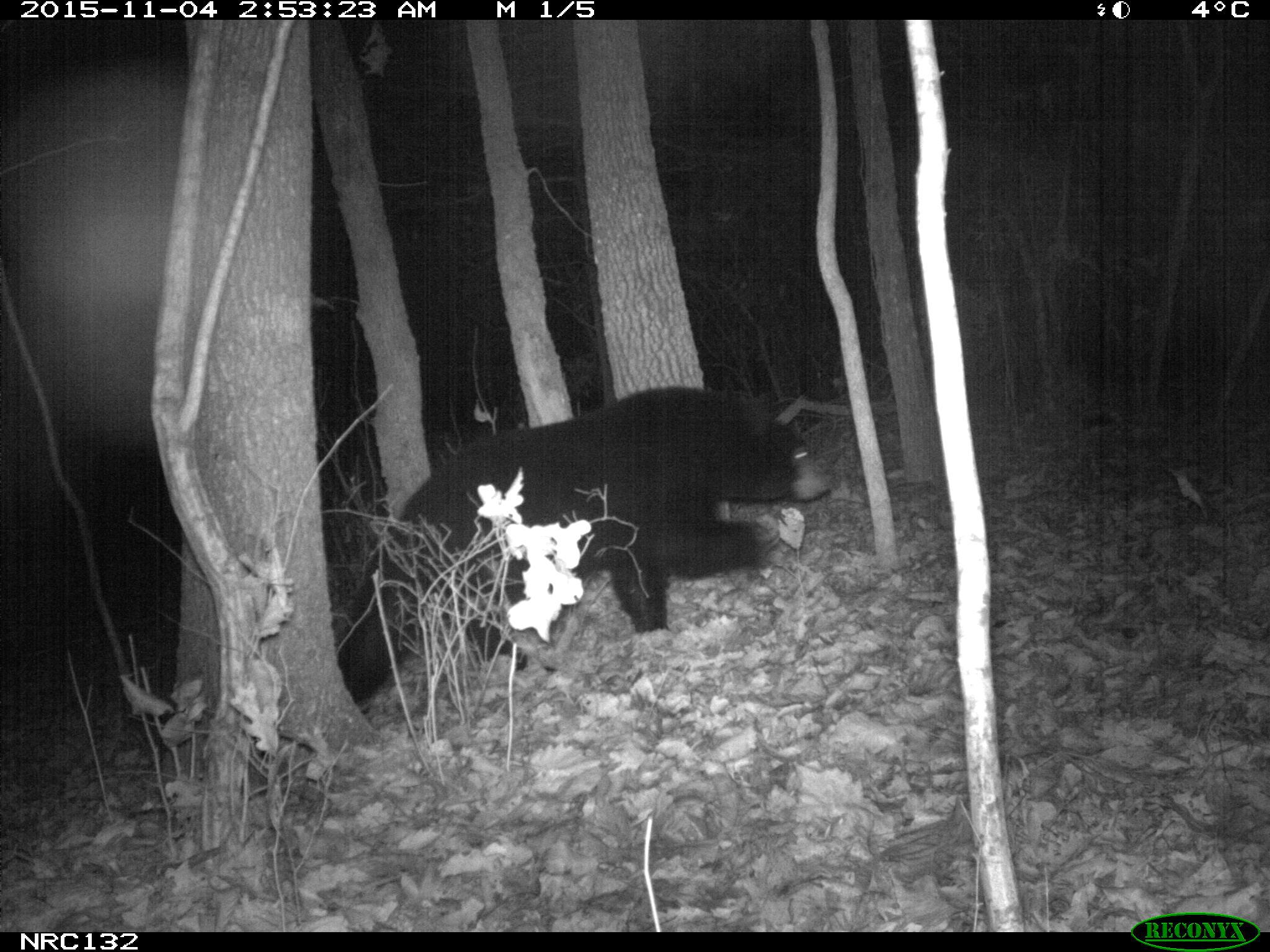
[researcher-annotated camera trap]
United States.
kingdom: Animalia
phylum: Chordata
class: Mammalia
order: Carnivora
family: Ursidae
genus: Ursus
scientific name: Ursus americanus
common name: american black bear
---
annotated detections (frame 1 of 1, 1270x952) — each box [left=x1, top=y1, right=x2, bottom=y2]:
American Black Bear: [left=335, top=365, right=835, bottom=712]